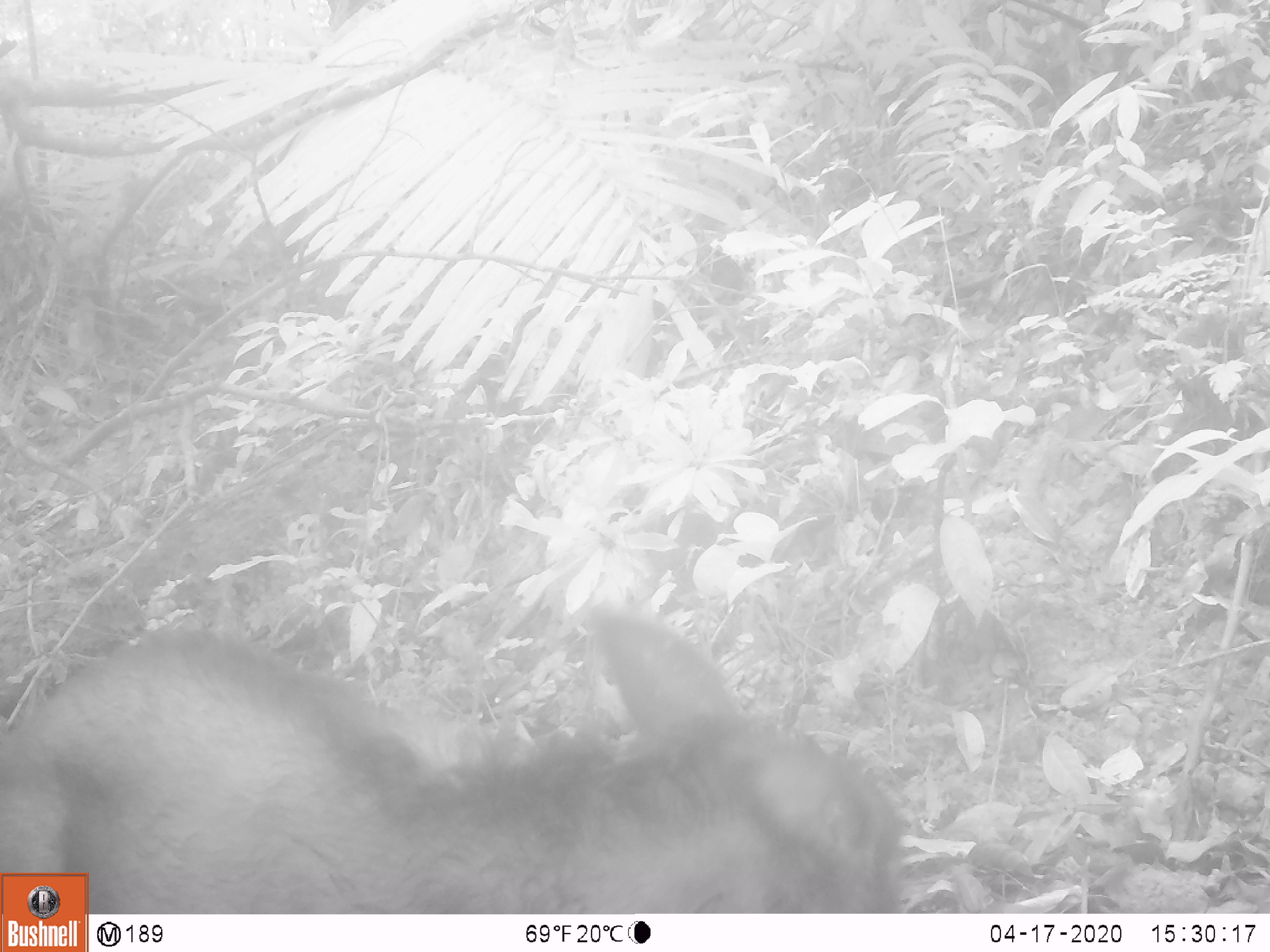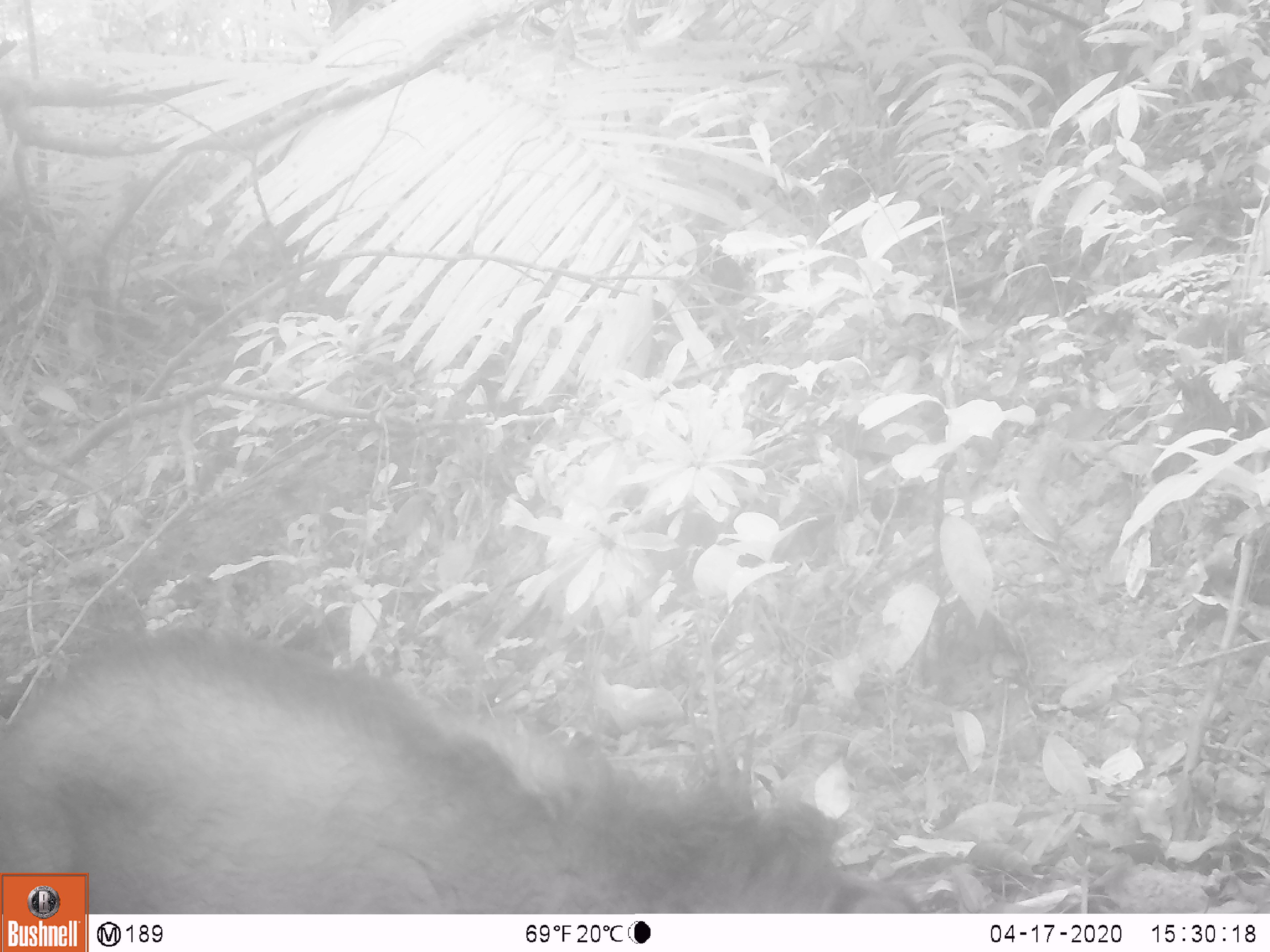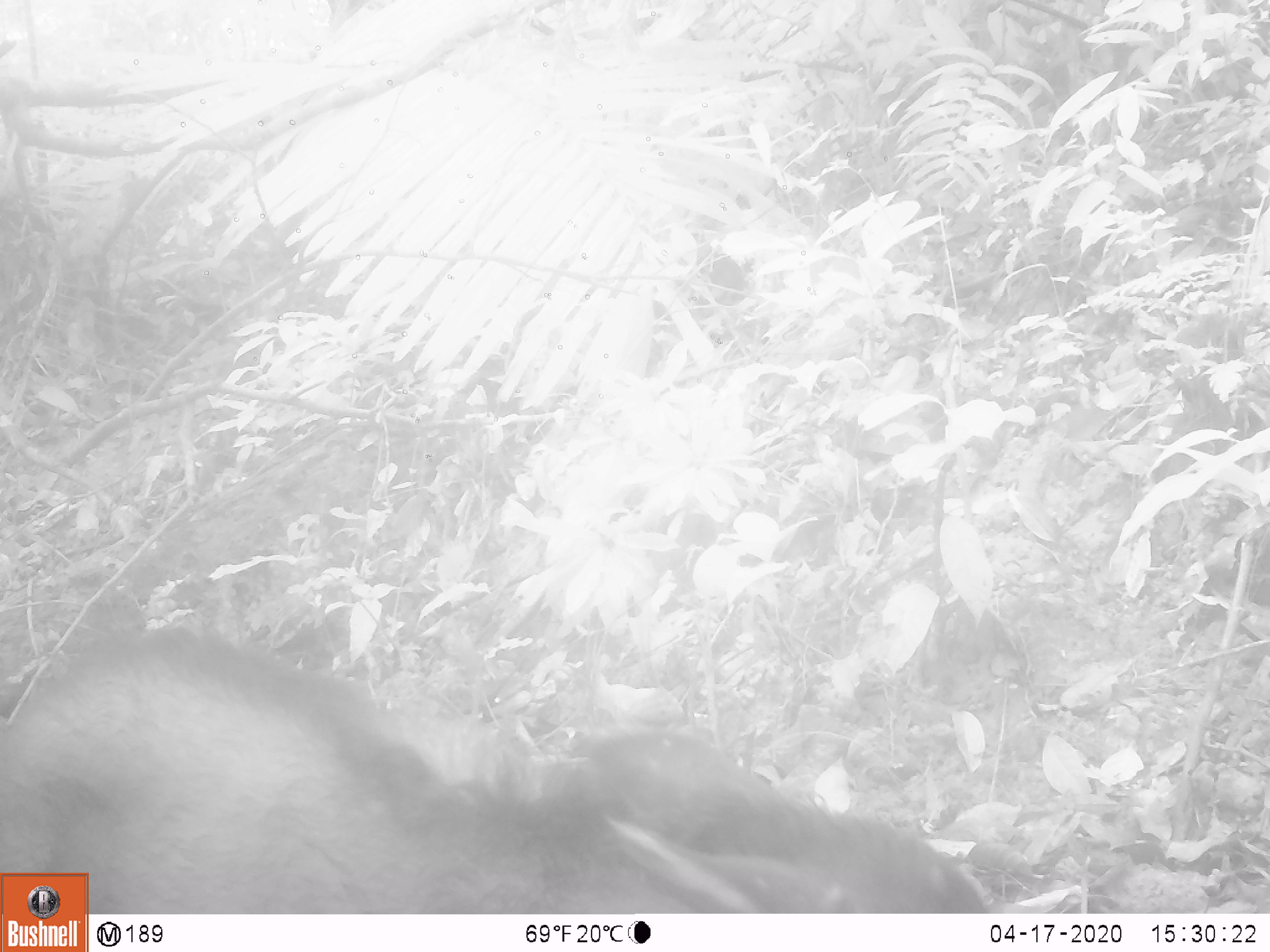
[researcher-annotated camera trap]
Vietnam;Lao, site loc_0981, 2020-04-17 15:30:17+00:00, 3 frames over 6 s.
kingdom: Animalia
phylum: Chordata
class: Mammalia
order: Artiodactyla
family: Bovidae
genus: Capricornis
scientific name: Capricornis sumatraensis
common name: chinese serow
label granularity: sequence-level